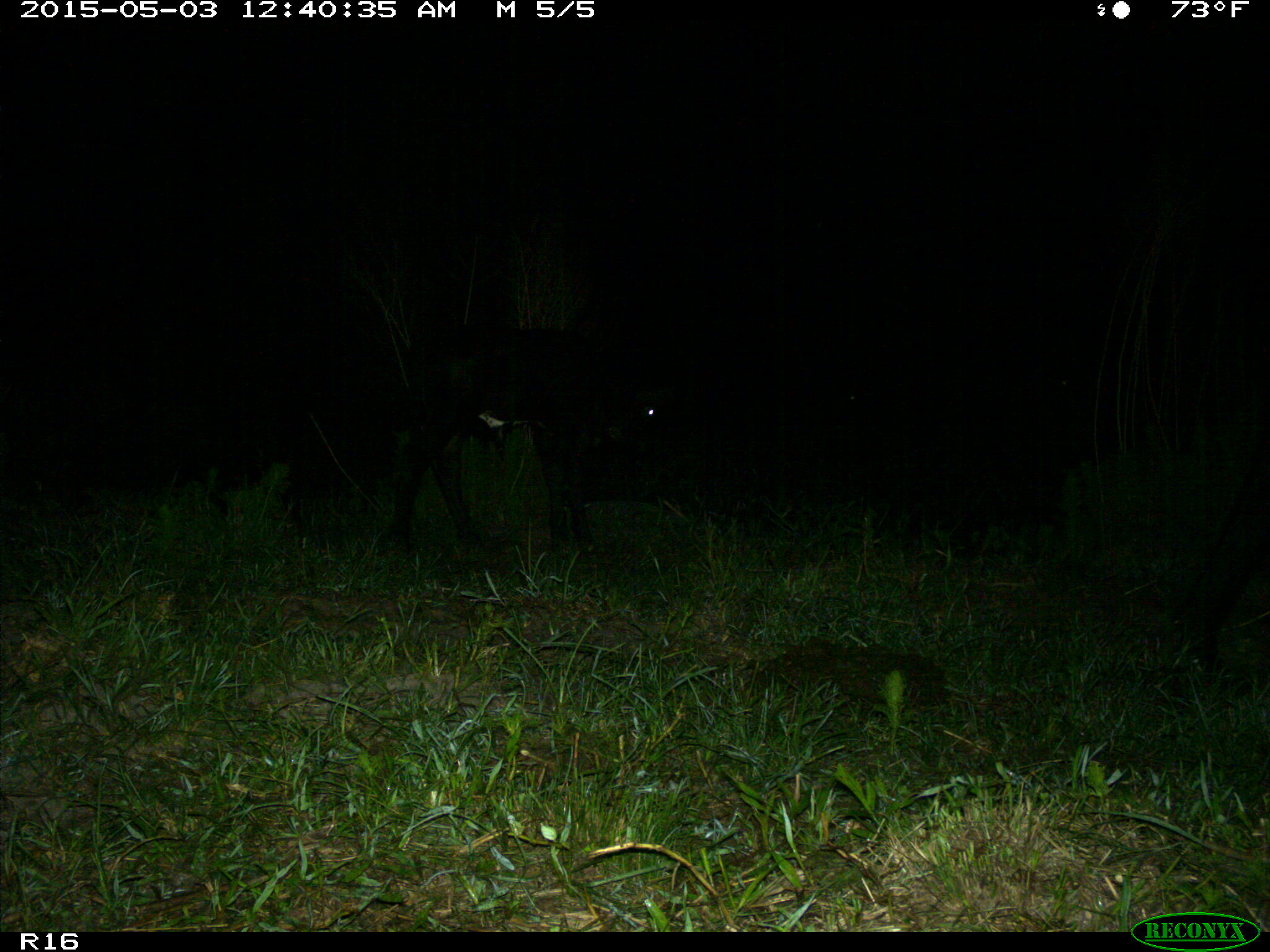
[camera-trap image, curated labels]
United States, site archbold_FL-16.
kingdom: Animalia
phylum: Chordata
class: Mammalia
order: Artiodactyla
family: Bovidae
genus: Bos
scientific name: Bos taurus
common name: domestic cow